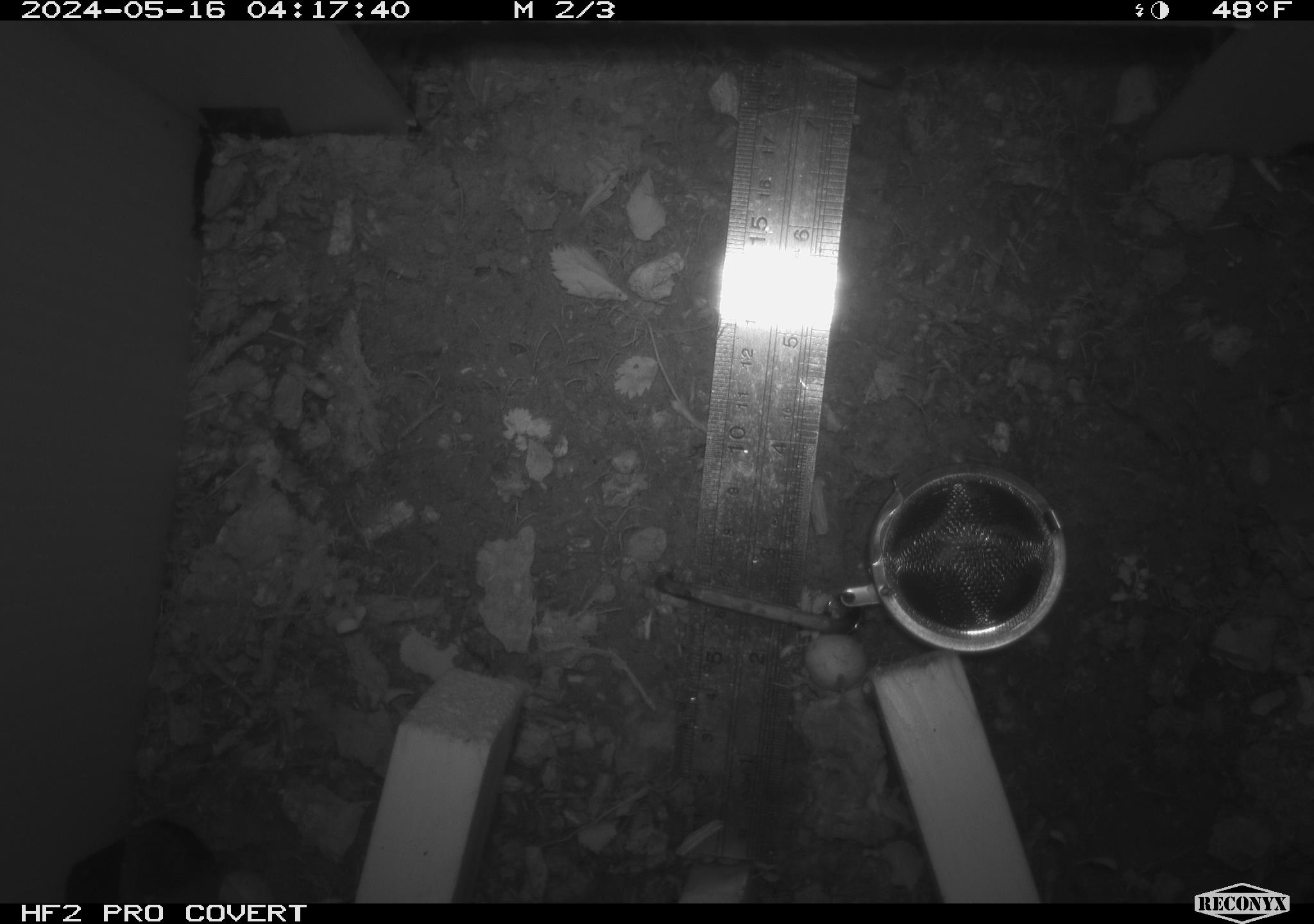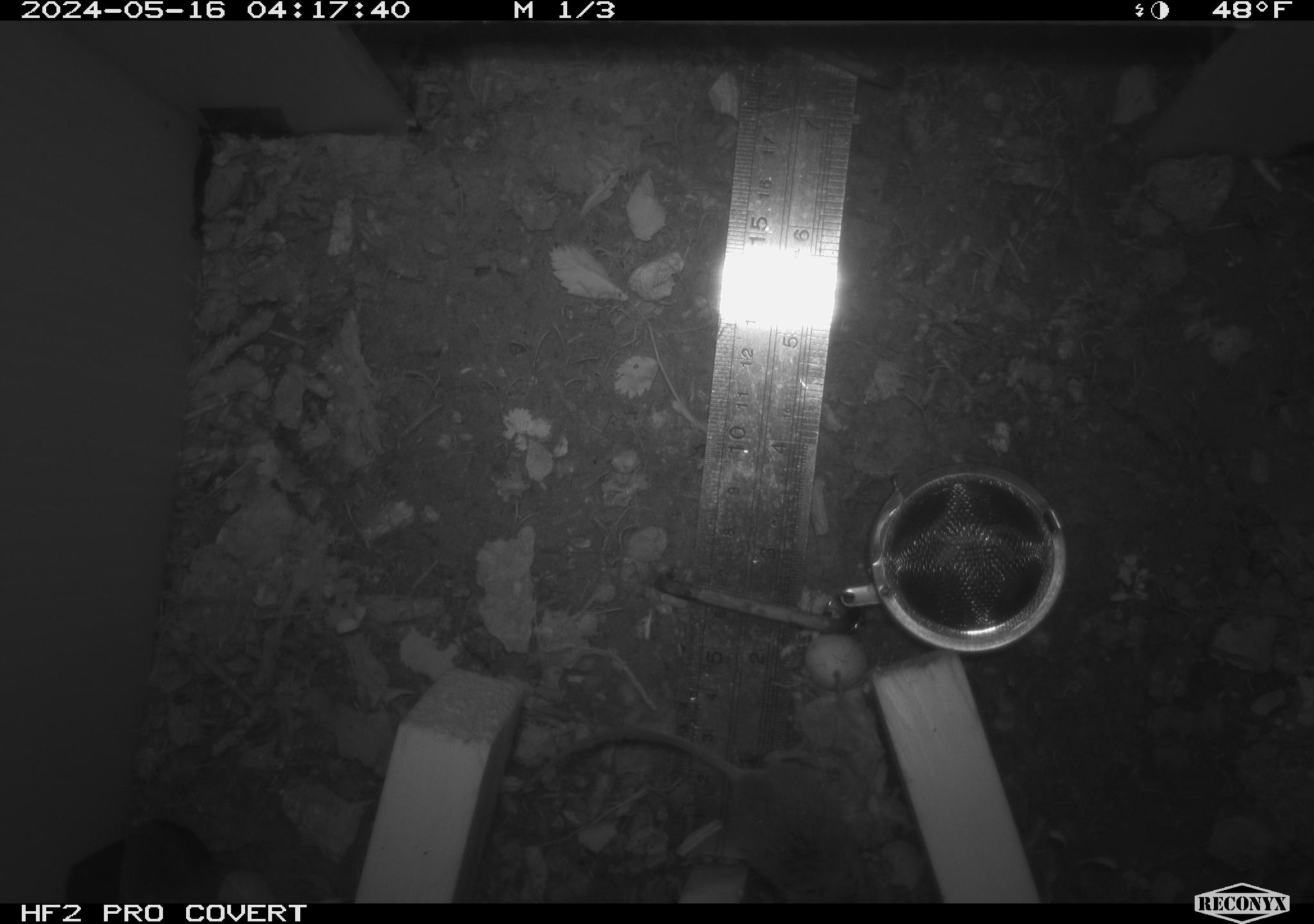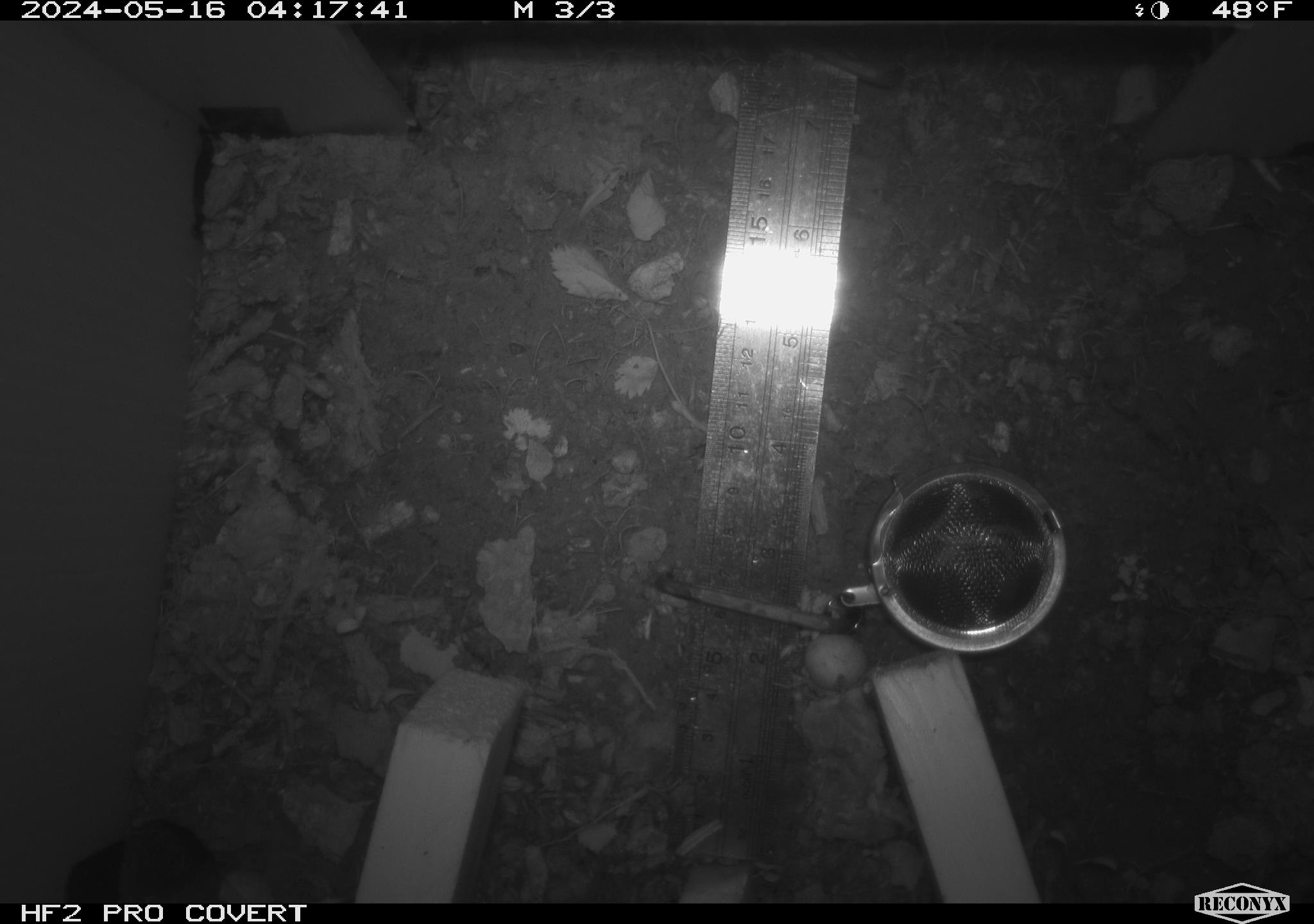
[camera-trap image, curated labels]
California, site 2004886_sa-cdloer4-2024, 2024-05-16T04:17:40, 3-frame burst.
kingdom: Animalia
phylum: Chordata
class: Mammalia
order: Rodentia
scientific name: Rodentia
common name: mouse species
Mouse species (Rodentia).